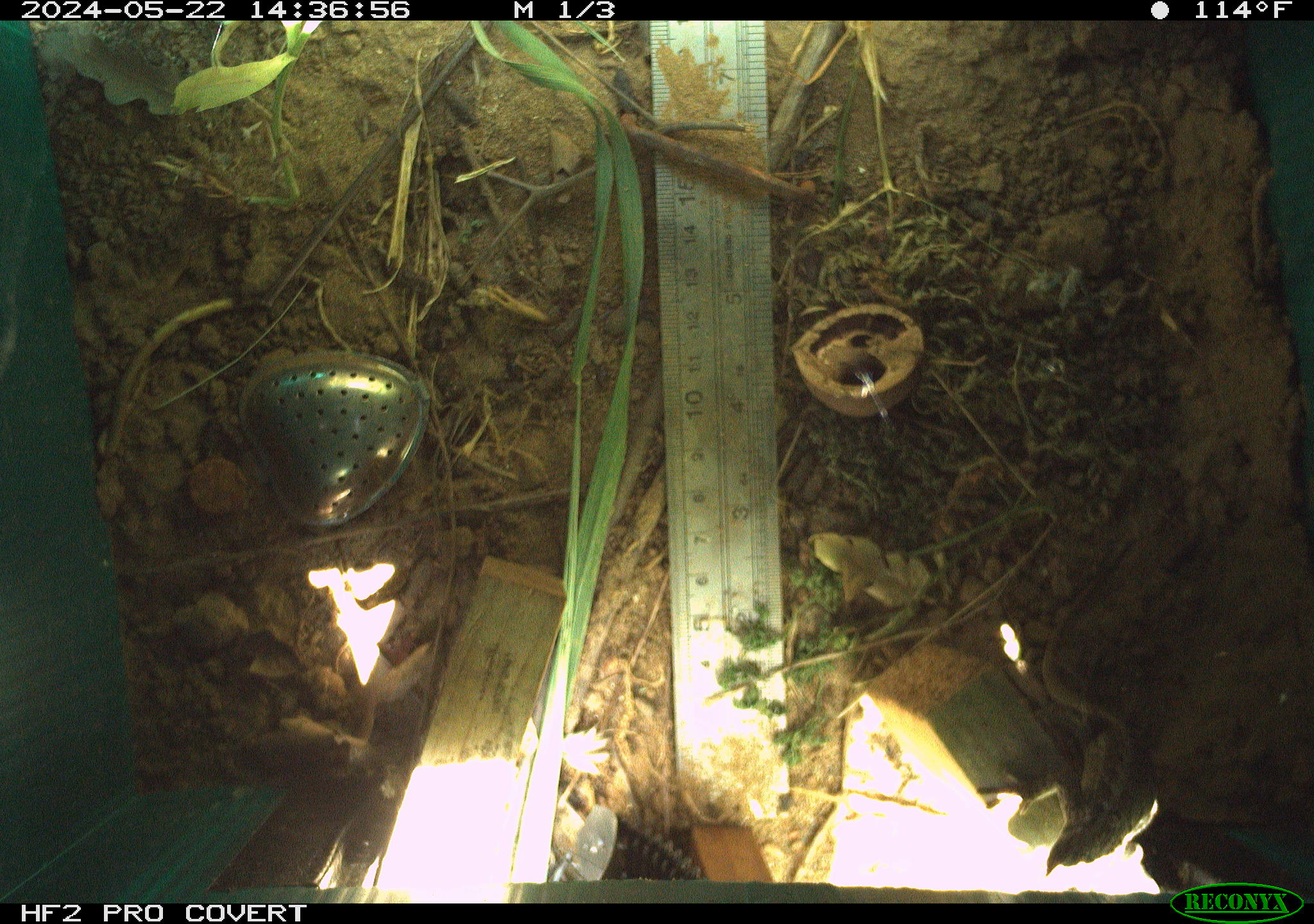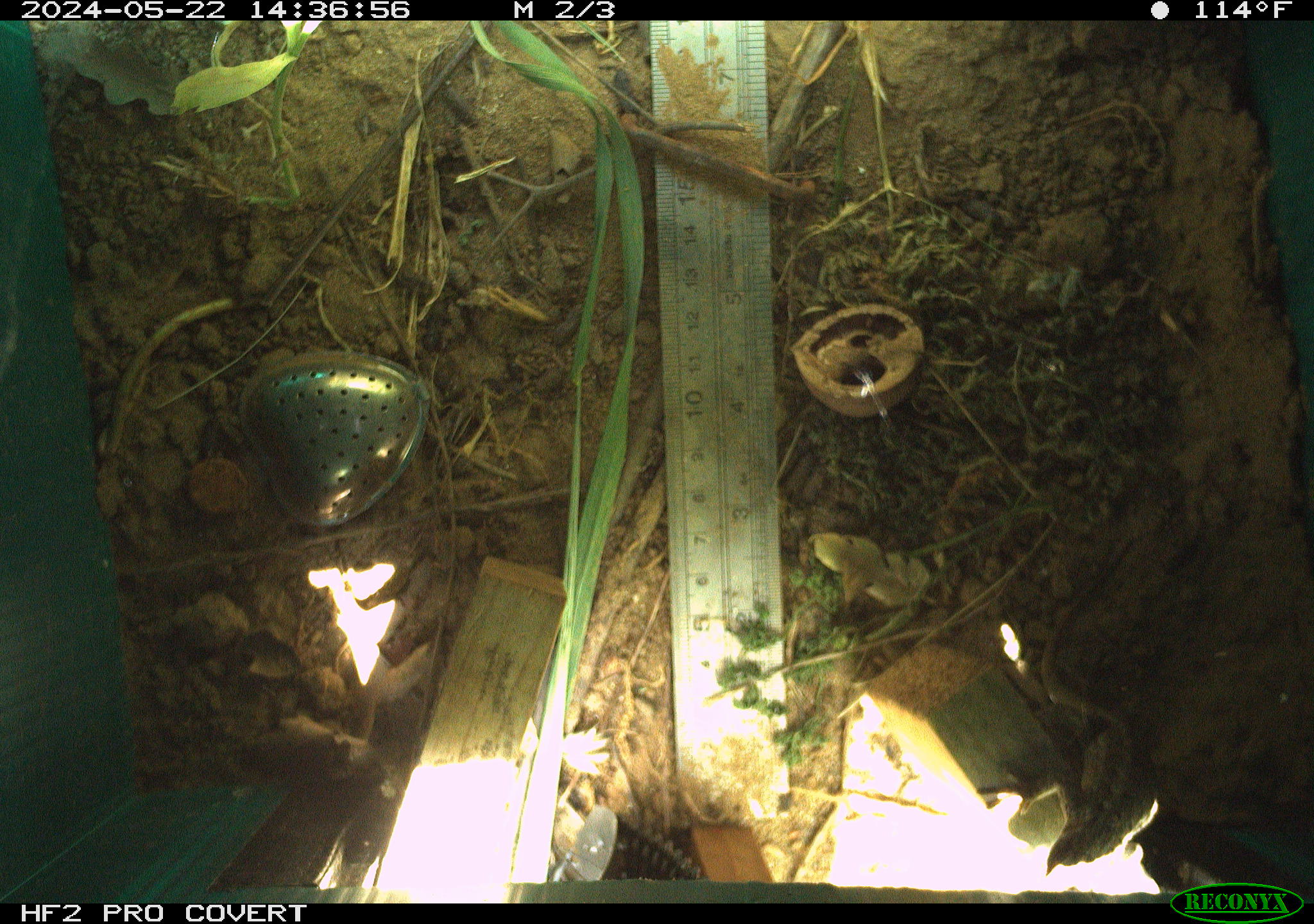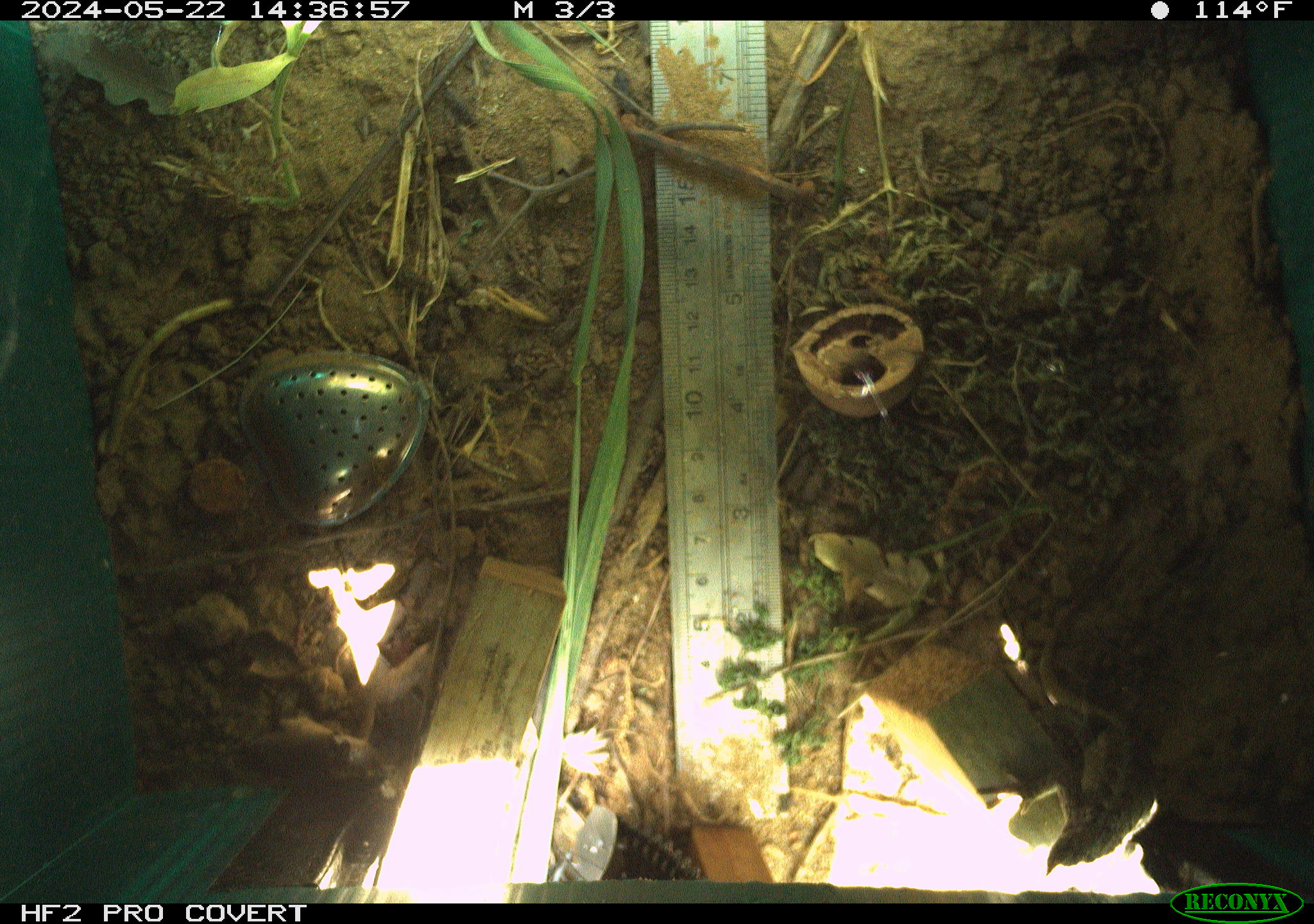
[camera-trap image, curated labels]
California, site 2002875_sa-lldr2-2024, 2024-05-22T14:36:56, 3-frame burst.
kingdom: Animalia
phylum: Chordata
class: Reptilia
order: Squamata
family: Phrynosomatidae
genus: Sceloporus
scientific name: Sceloporus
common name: spiny lizards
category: sceloporus species